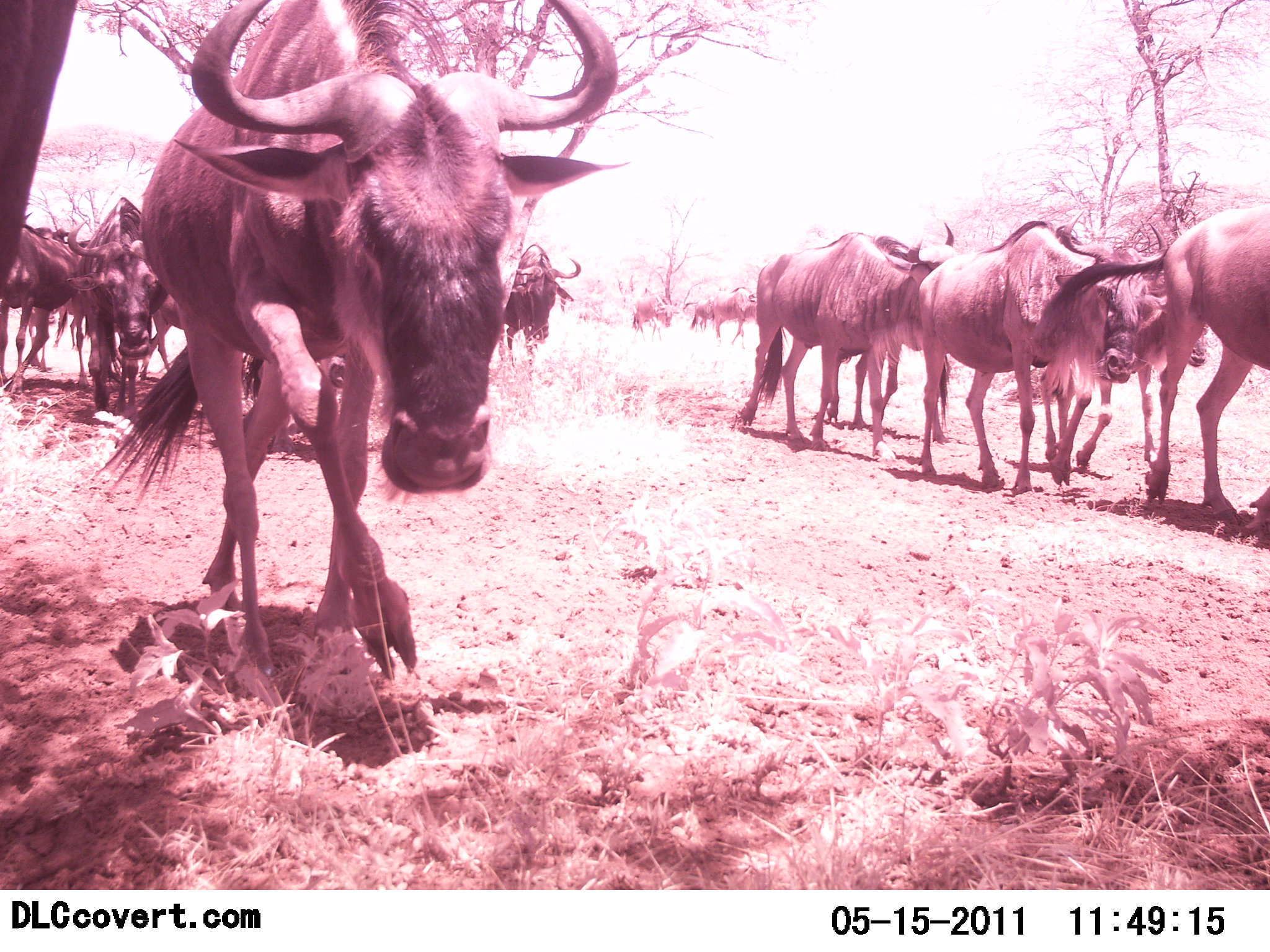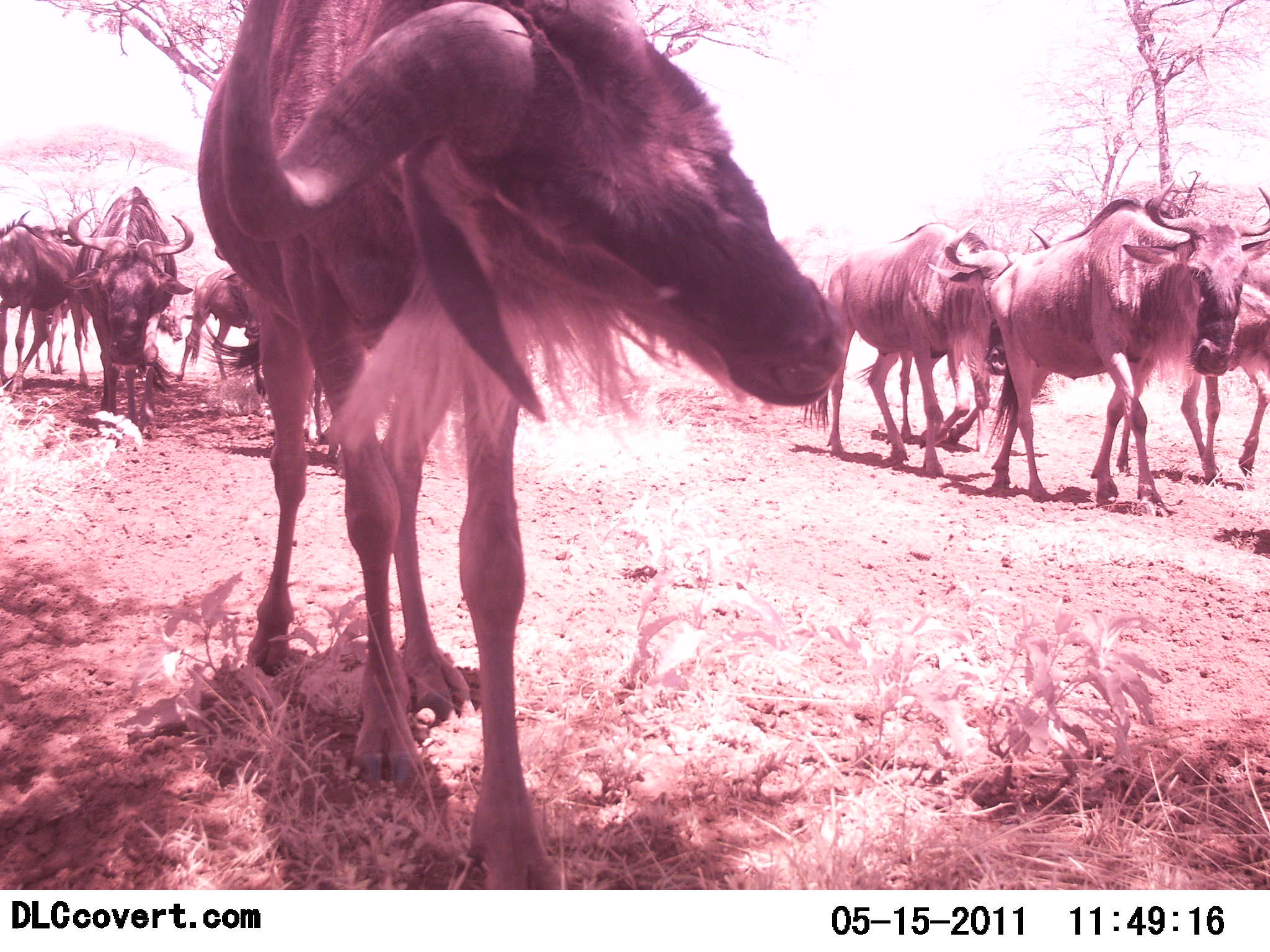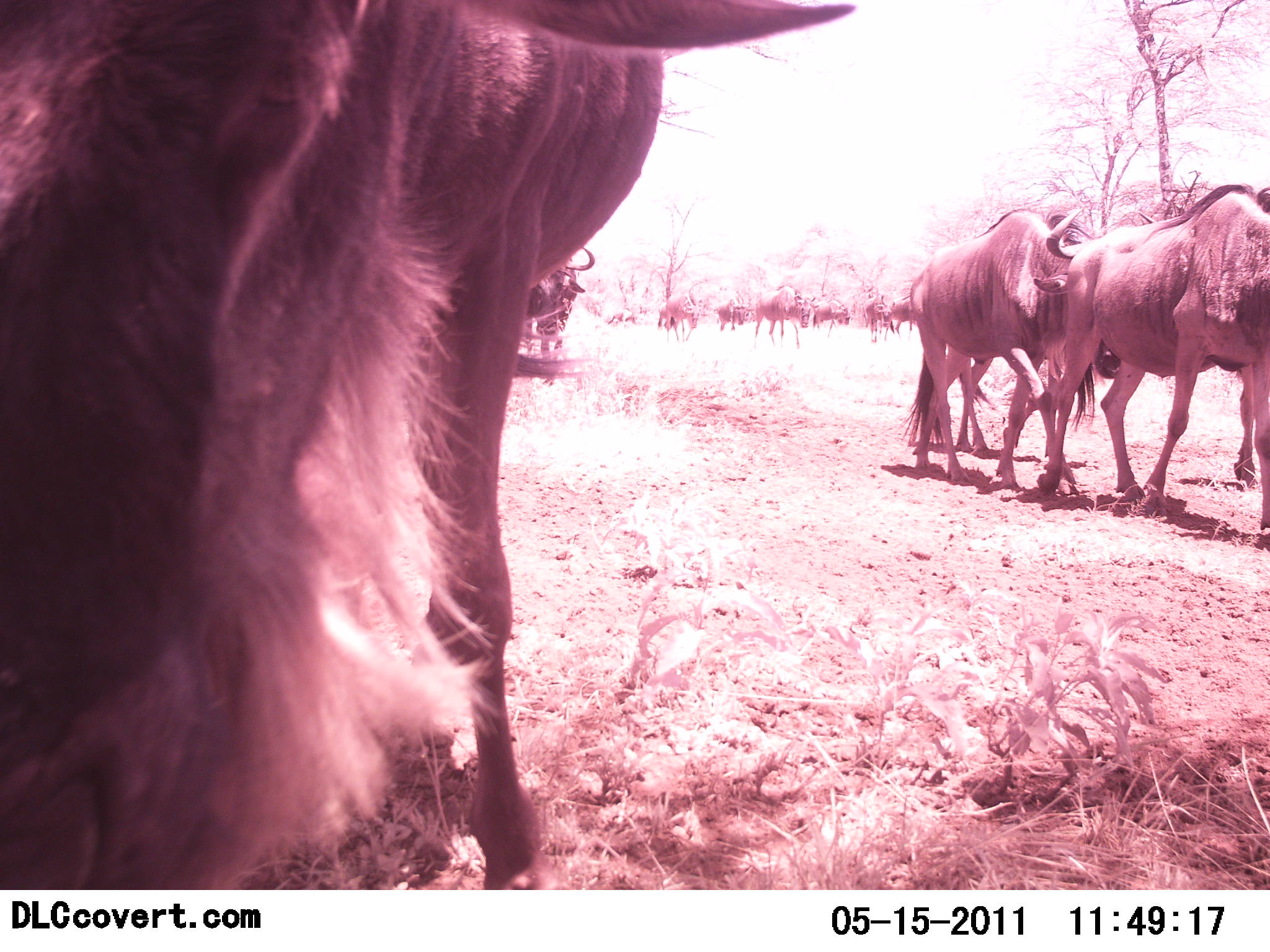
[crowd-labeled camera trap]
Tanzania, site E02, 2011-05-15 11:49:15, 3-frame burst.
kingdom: Animalia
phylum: Chordata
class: Mammalia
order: Artiodactyla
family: Bovidae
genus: Connochaetes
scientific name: Connochaetes taurinus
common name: blue wildebeest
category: wildebeest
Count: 11-50.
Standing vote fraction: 0%.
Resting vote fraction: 0%.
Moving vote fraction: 100%.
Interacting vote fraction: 0%.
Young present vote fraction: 10%.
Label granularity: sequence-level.